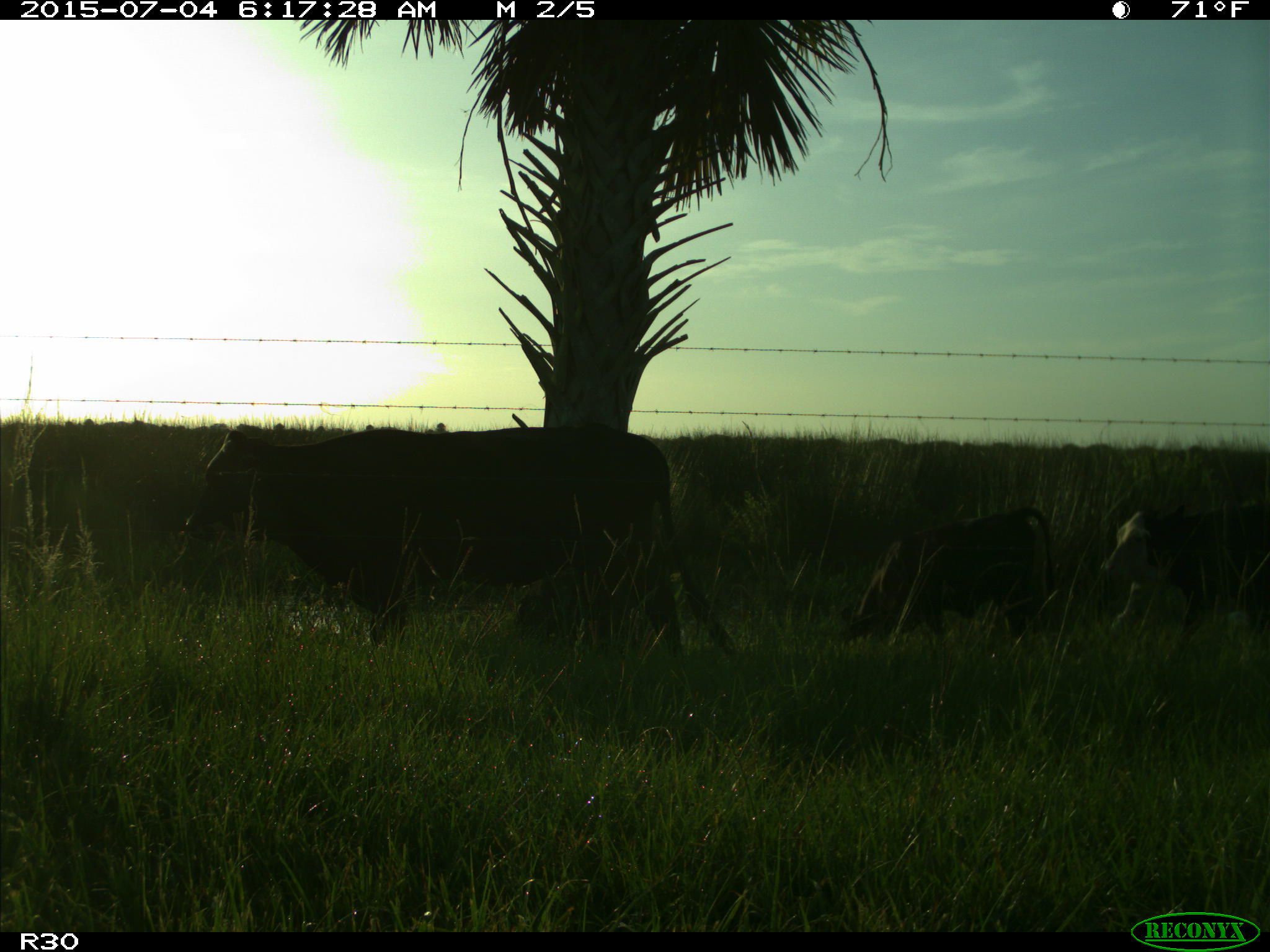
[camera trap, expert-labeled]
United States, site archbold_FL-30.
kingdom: Animalia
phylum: Chordata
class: Mammalia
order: Artiodactyla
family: Bovidae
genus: Bos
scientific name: Bos taurus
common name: domestic cow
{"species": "Bos taurus (domestic cow)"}